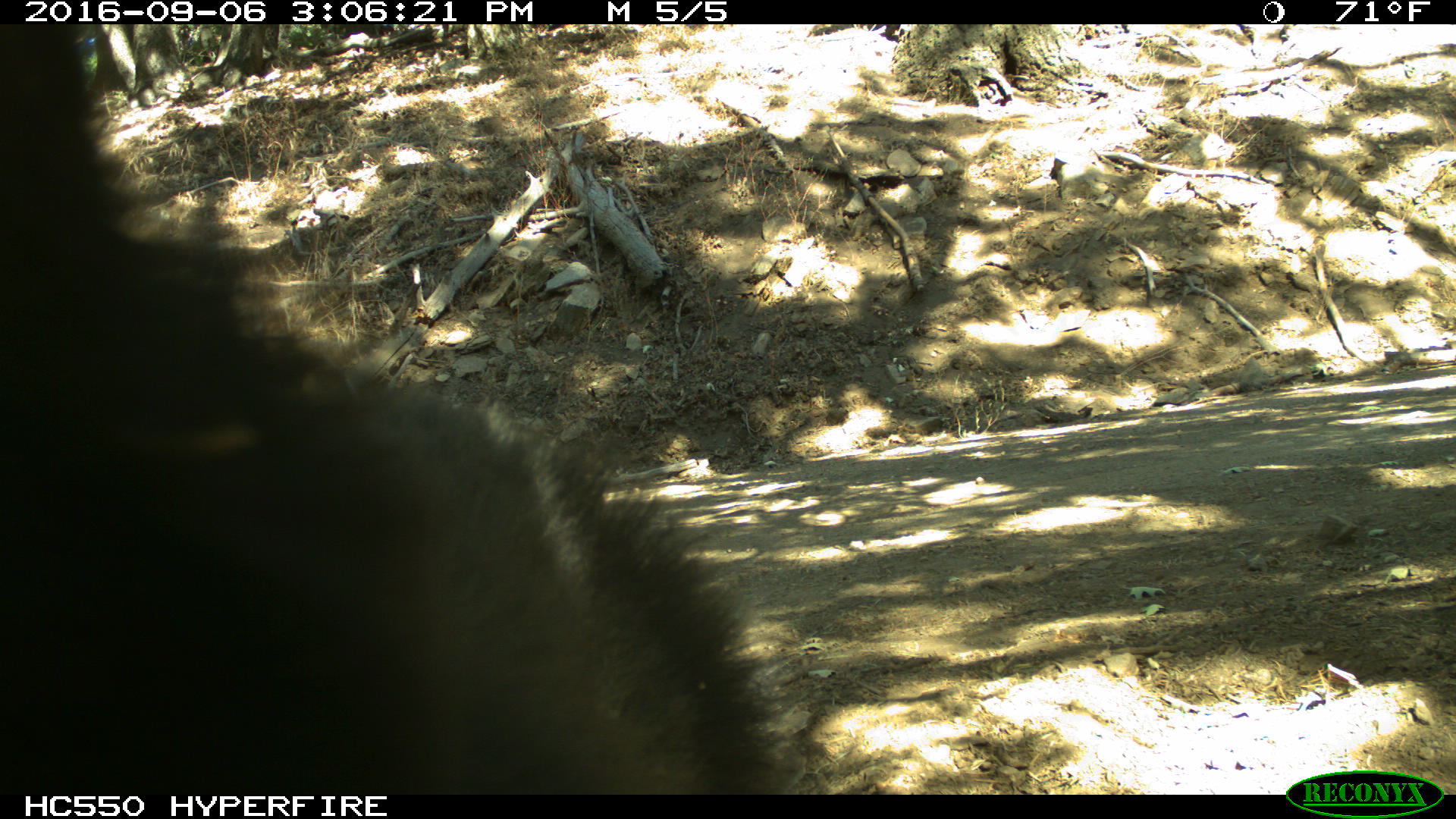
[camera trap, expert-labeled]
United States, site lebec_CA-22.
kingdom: Animalia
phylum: Chordata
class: Mammalia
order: Carnivora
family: Ursidae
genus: Ursus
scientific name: Ursus americanus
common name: american black bear